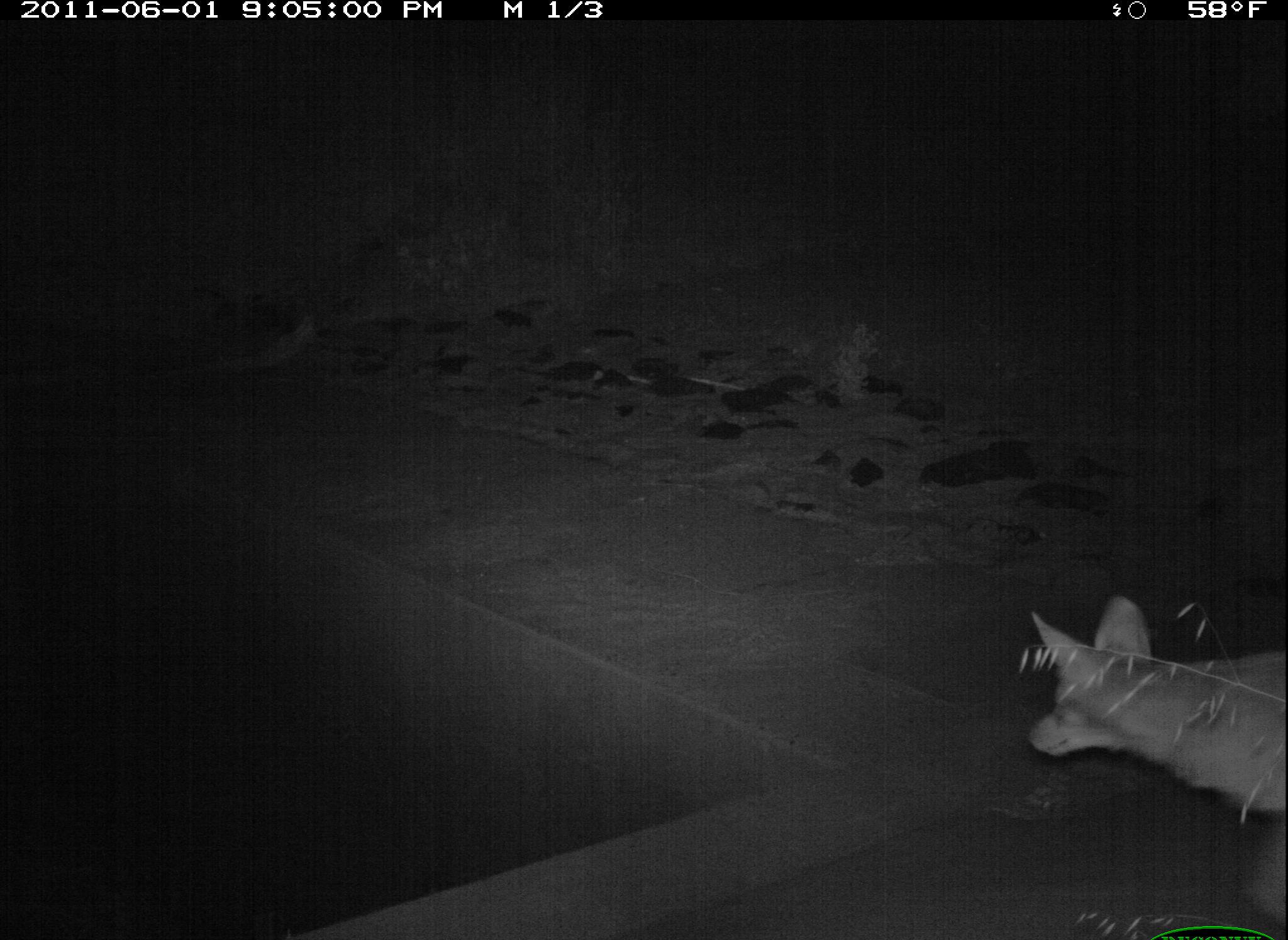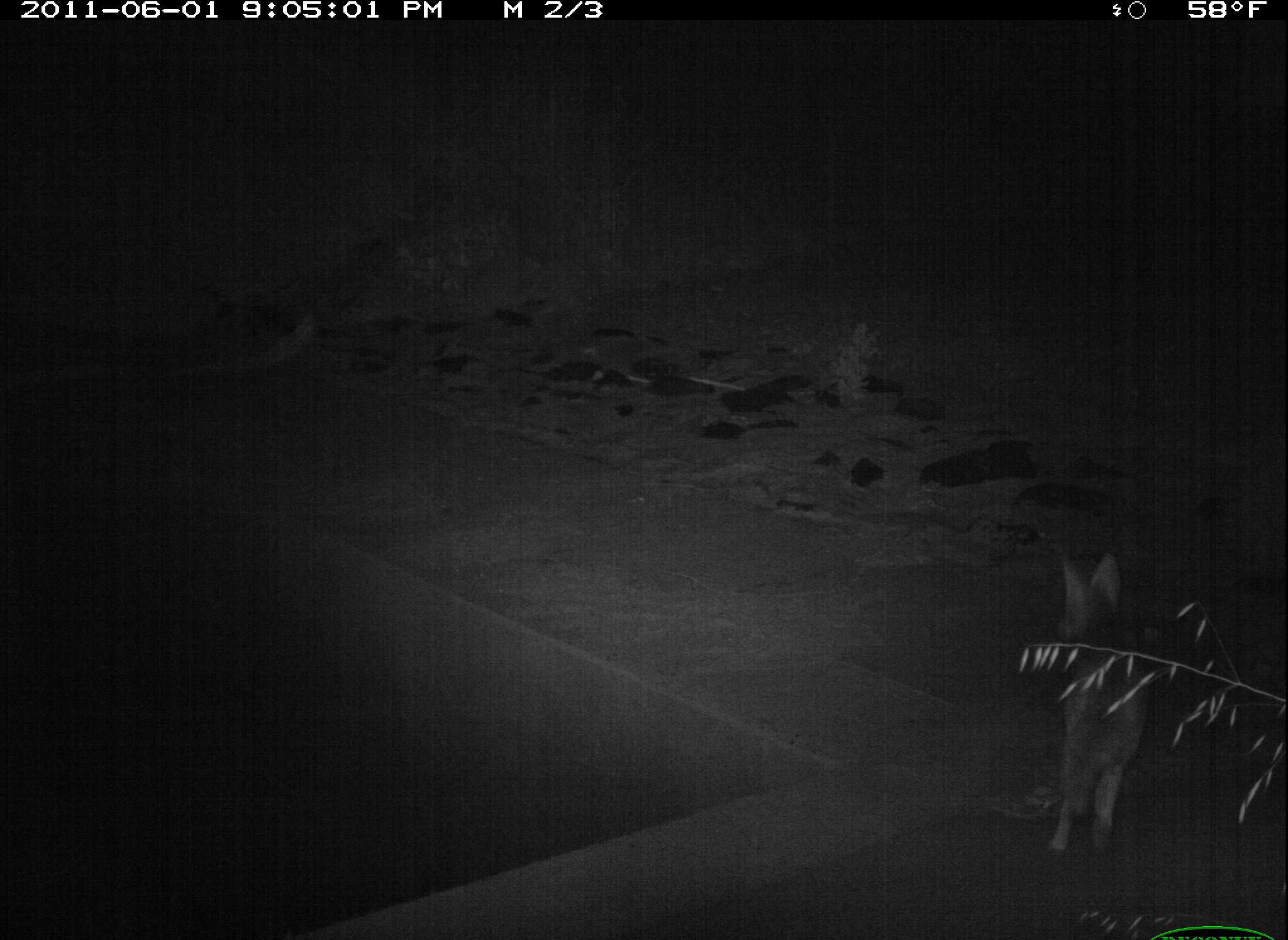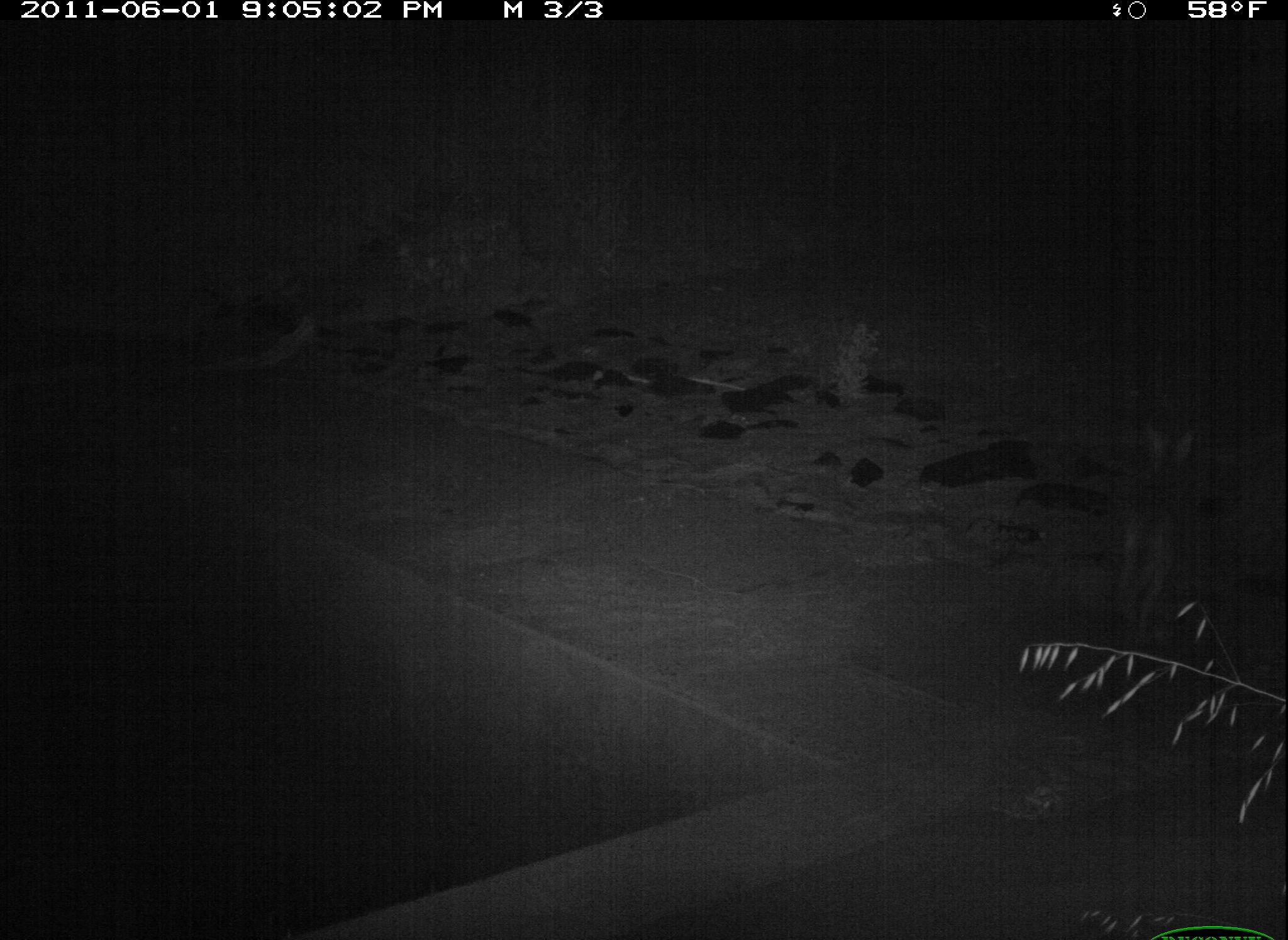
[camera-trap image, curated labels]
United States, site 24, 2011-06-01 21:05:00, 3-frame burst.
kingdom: Animalia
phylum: Chordata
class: Mammalia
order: Carnivora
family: Canidae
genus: Canis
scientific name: Canis latrans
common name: coyote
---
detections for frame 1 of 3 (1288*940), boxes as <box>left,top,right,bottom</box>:
coyote: <box>1031,597,1288,921</box>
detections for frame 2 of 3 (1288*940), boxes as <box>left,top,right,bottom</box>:
coyote: <box>1052,552,1152,864</box>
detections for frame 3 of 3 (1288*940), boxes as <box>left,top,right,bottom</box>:
coyote: <box>1109,419,1198,639</box>